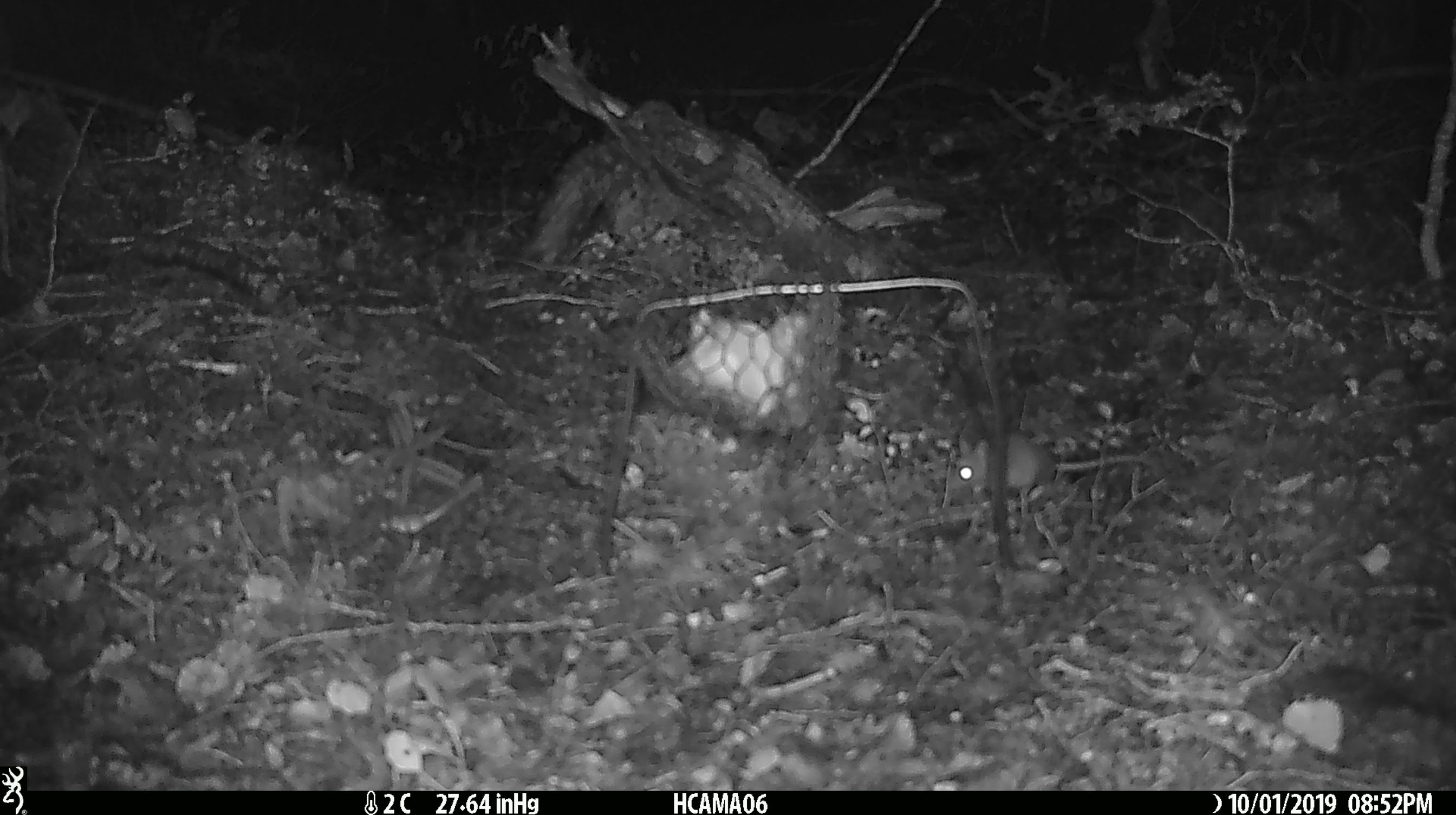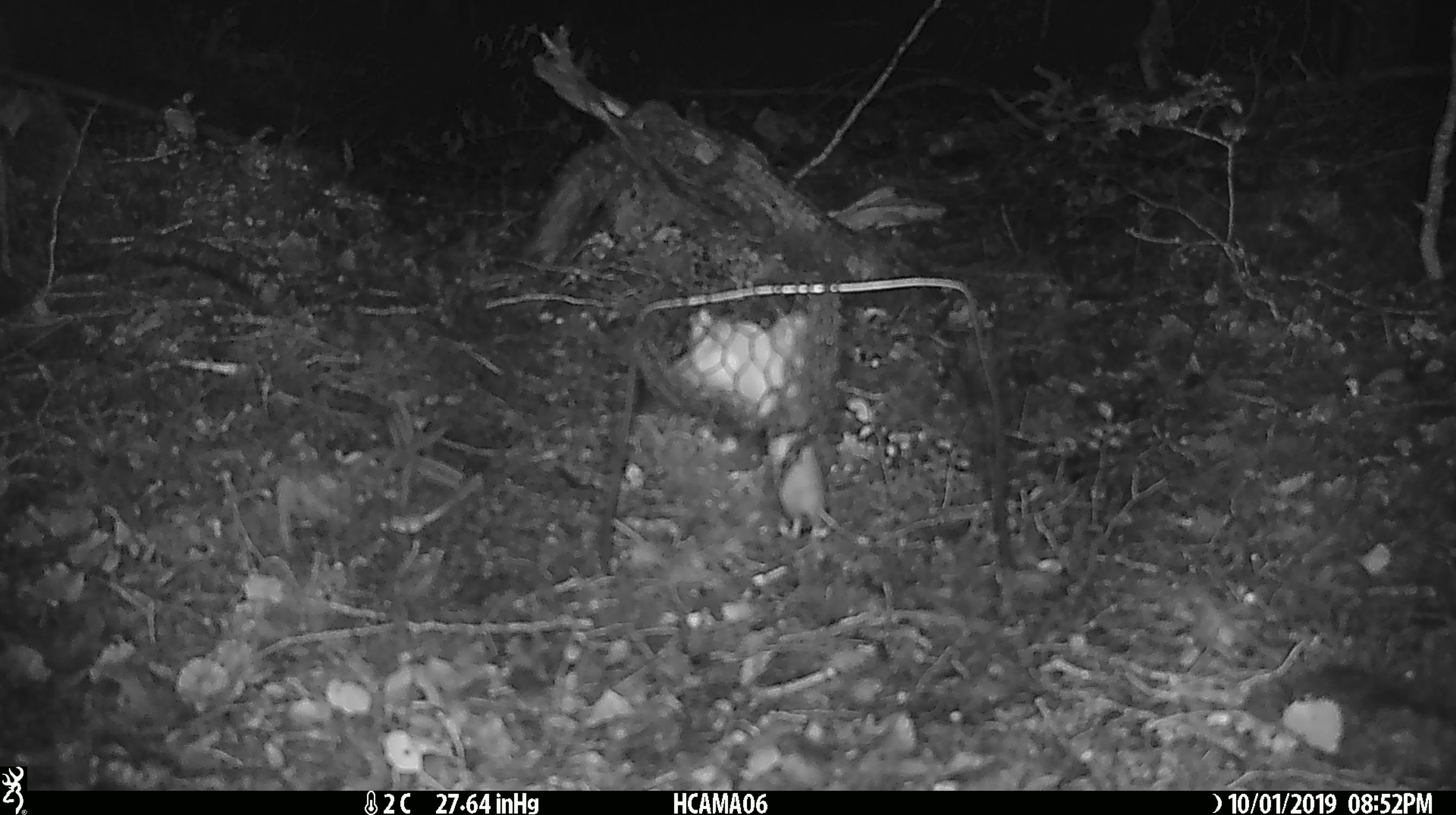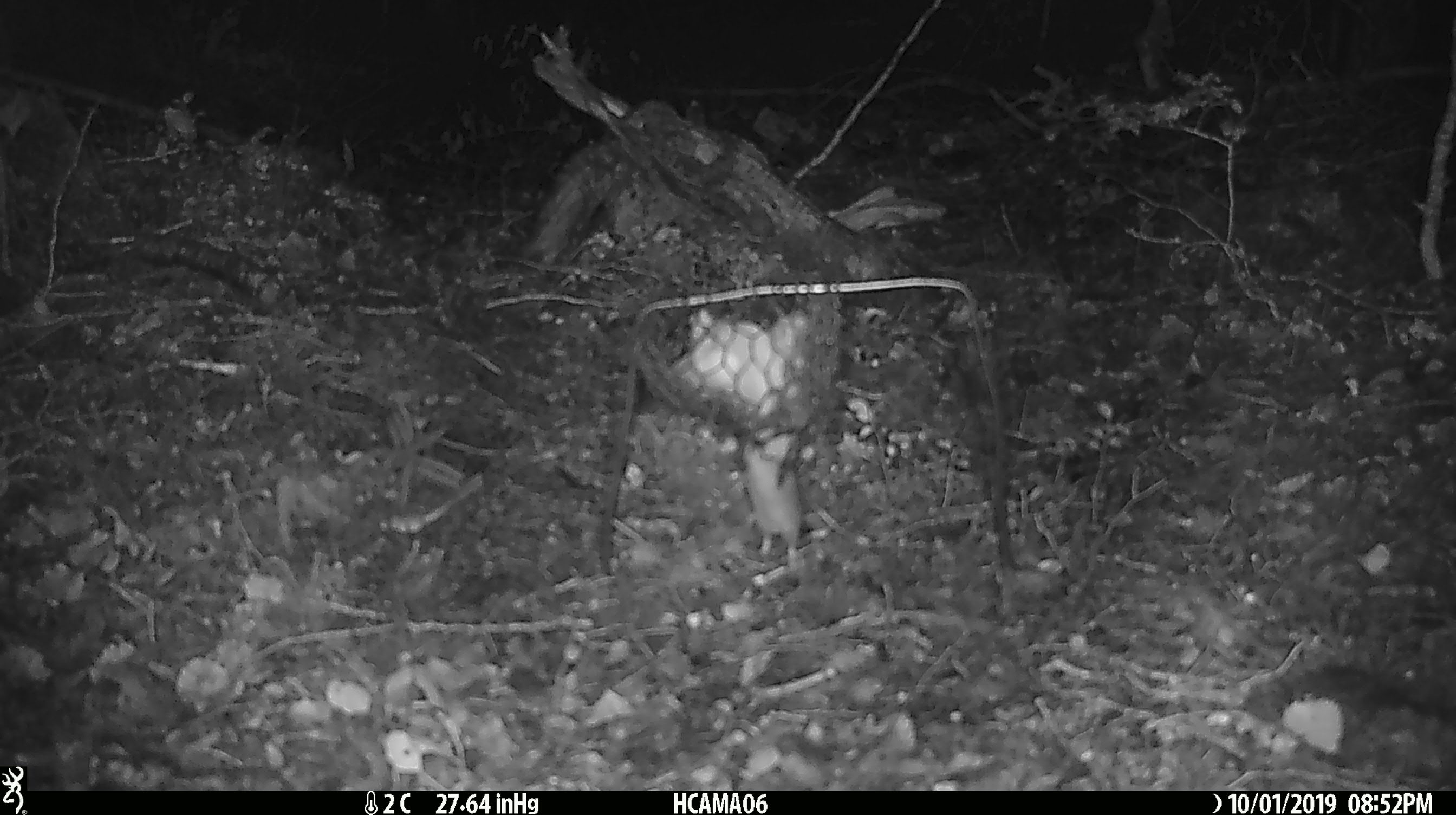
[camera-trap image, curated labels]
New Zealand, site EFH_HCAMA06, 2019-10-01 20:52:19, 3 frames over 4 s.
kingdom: Animalia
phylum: Chordata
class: Mammalia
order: Rodentia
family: Muridae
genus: Mus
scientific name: Mus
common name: mouse